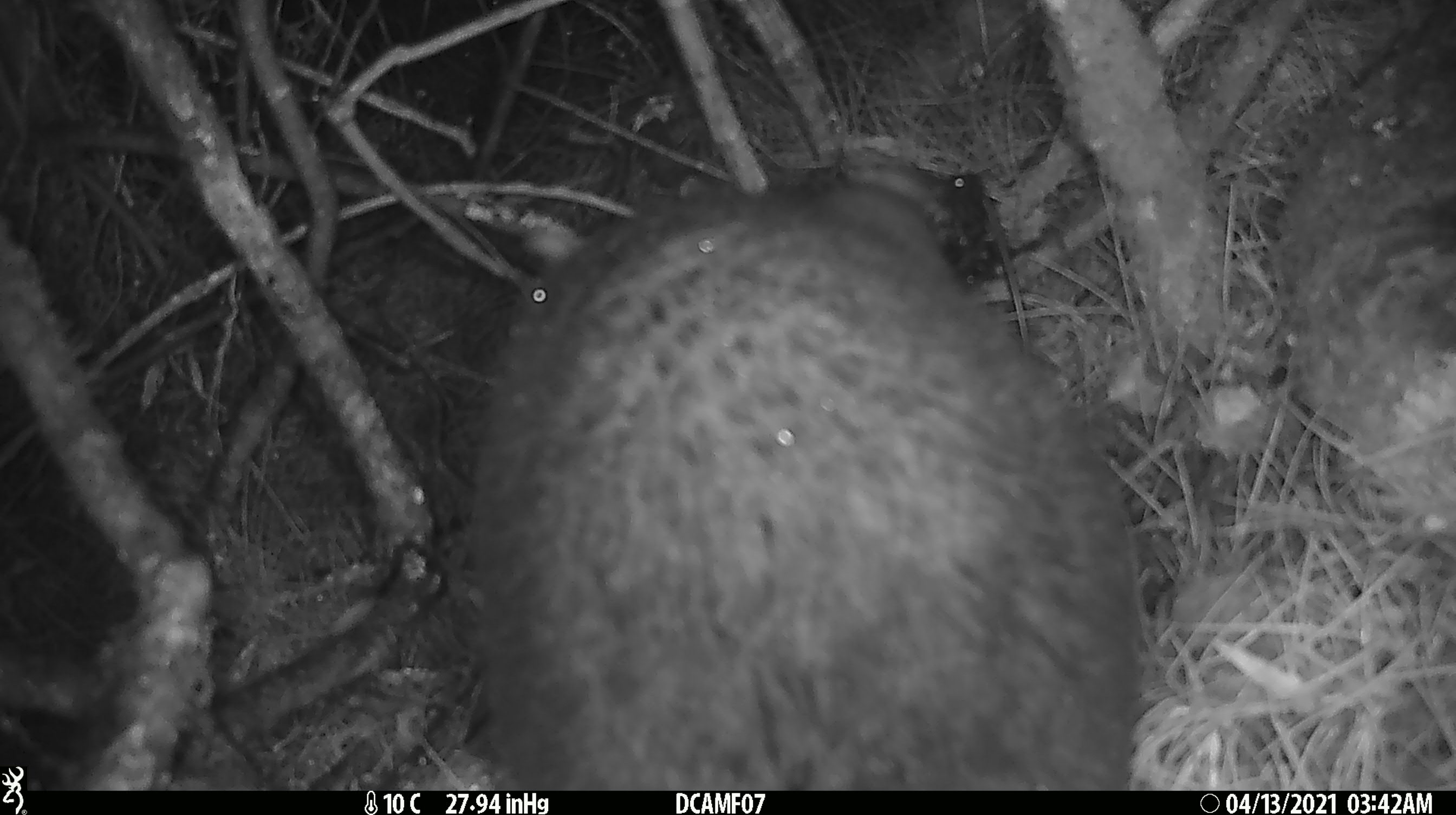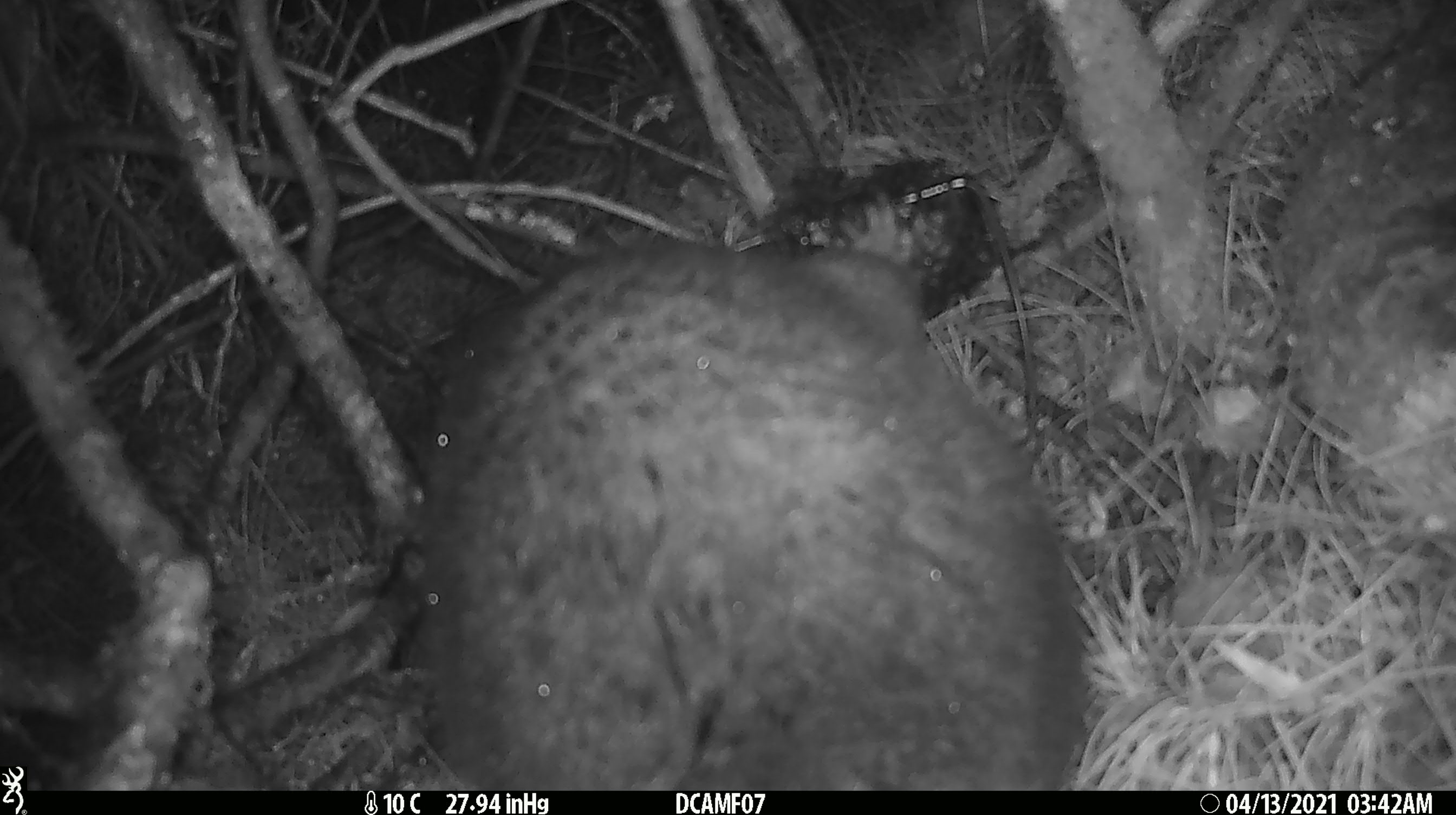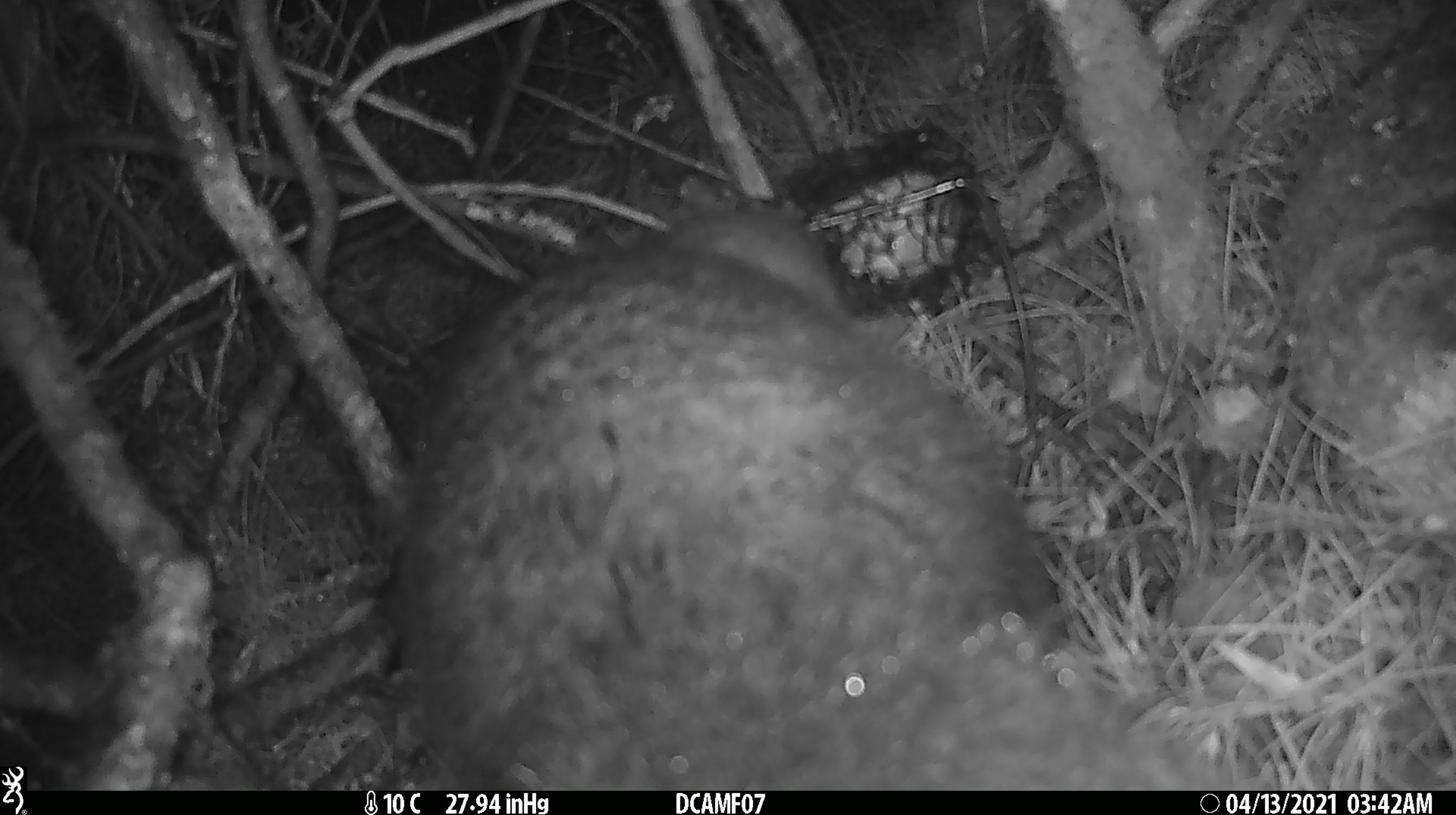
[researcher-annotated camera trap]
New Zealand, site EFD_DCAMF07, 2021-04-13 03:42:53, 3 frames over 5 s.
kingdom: Animalia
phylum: Chordata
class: Mammalia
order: Diprotodontia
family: Phalangeridae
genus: Trichosurus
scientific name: Trichosurus vulpecula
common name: common brushtail possum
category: possum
Possum (common brushtail possum) (Trichosurus vulpecula).